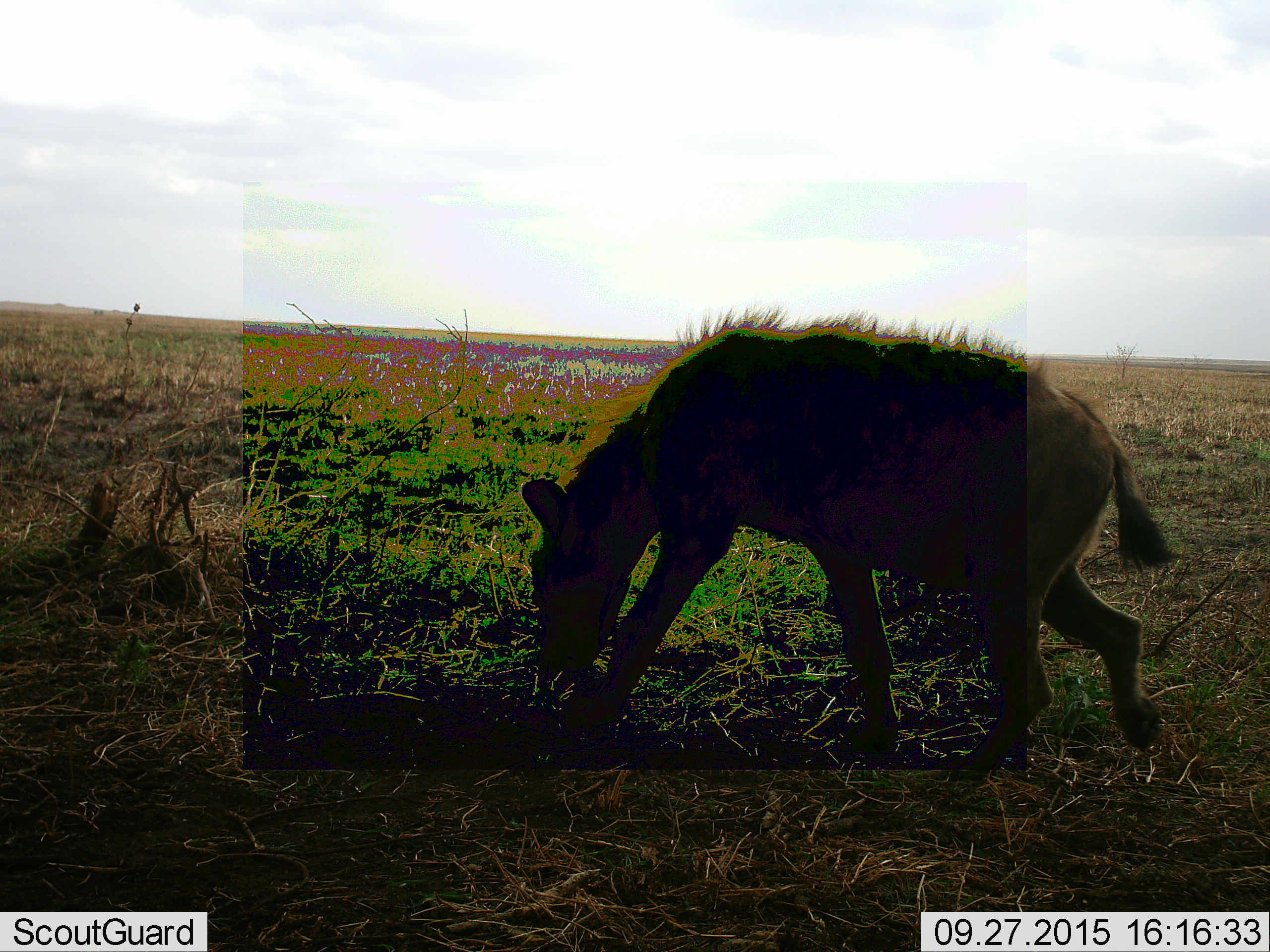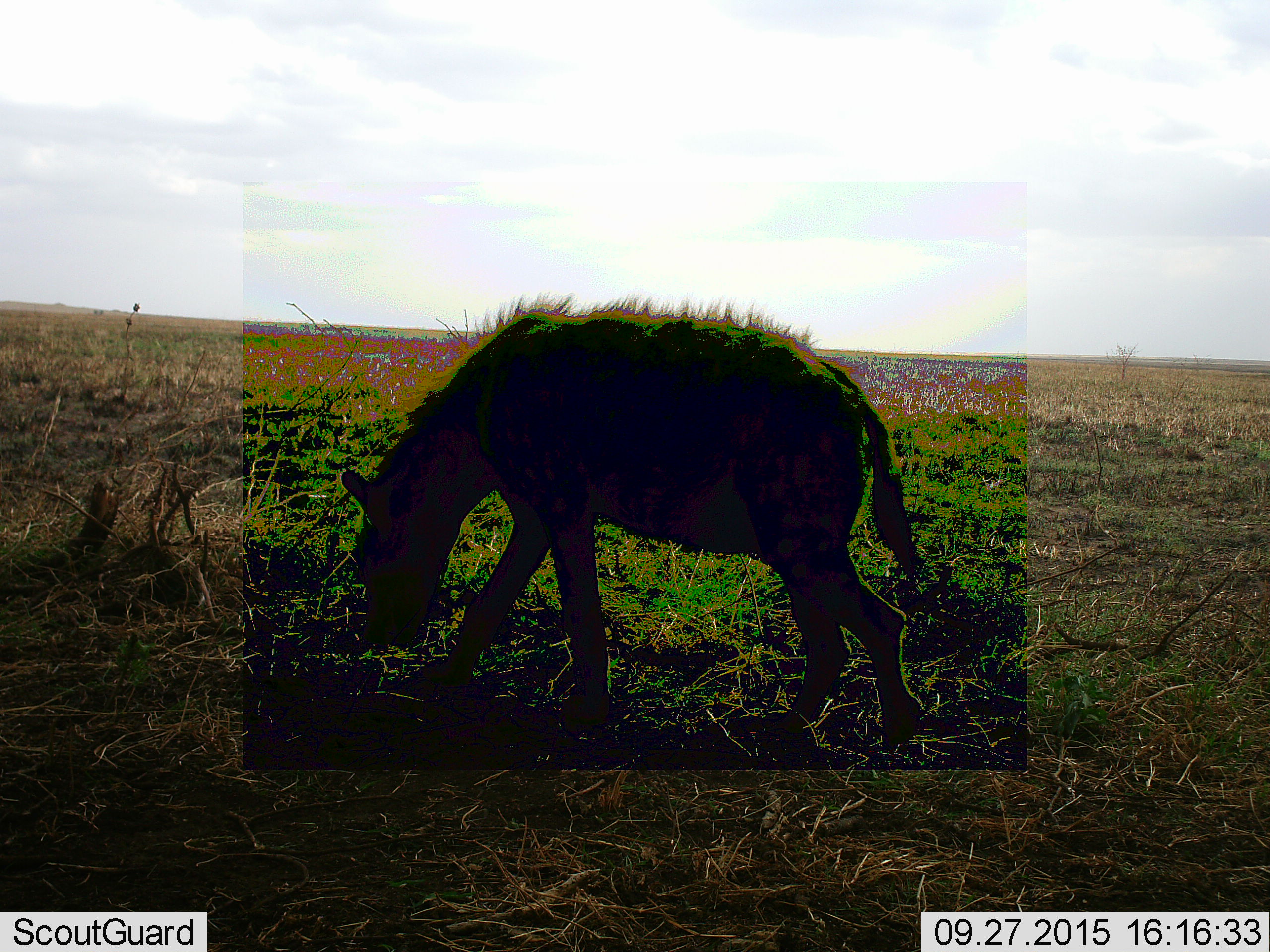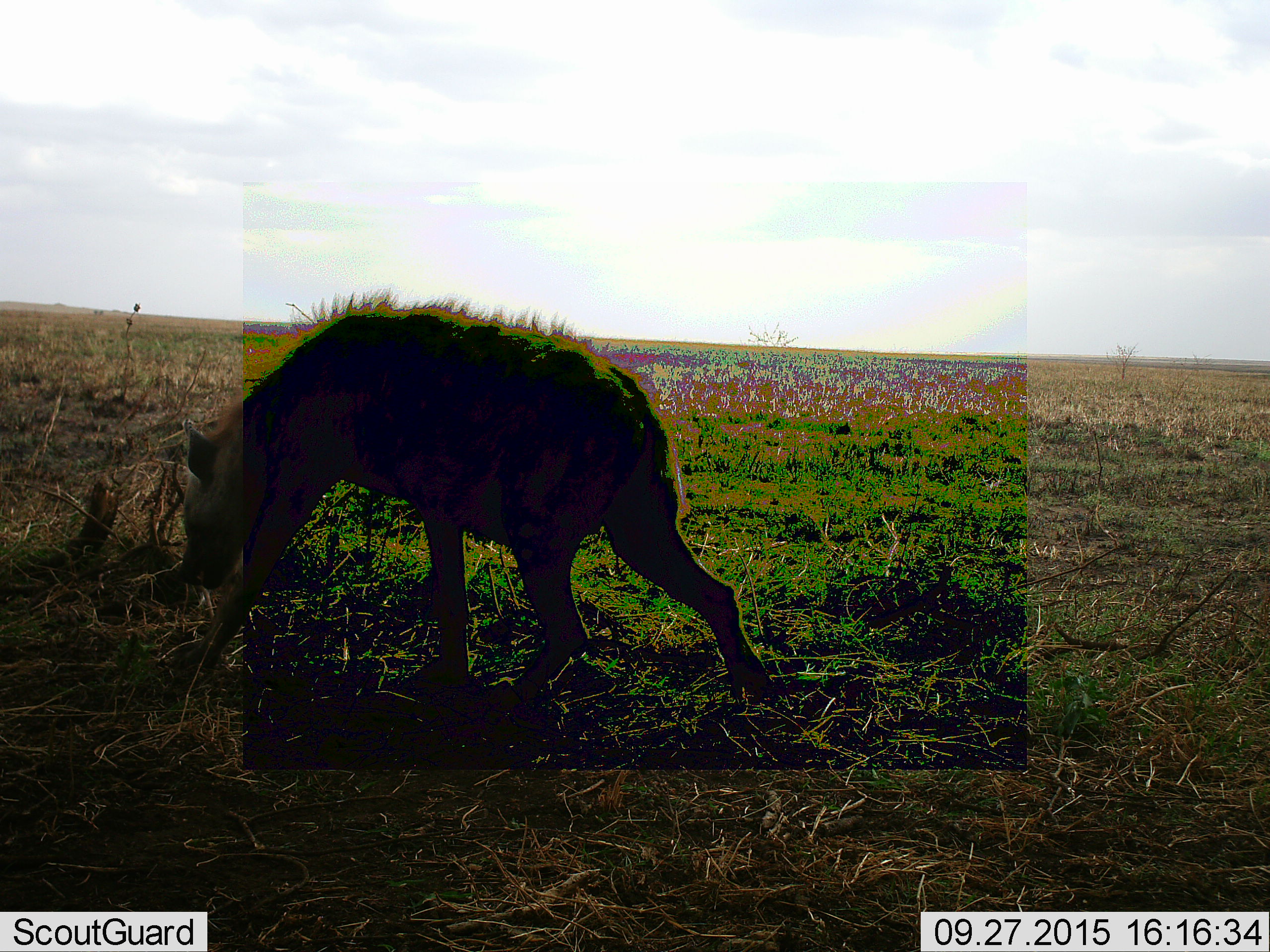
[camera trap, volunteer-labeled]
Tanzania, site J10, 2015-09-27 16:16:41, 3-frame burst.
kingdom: Animalia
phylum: Chordata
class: Mammalia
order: Carnivora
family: Hyaenidae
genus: Crocuta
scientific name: Crocuta crocuta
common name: spotted hyena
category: hyenaspotted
Hyenaspotted (spotted hyena) (Crocuta crocuta), count 1. Behavior (volunteer vote fractions): standing 0%, resting 0%, moving 100%, interacting 0%. Young present (vote fraction): 0%. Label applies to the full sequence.